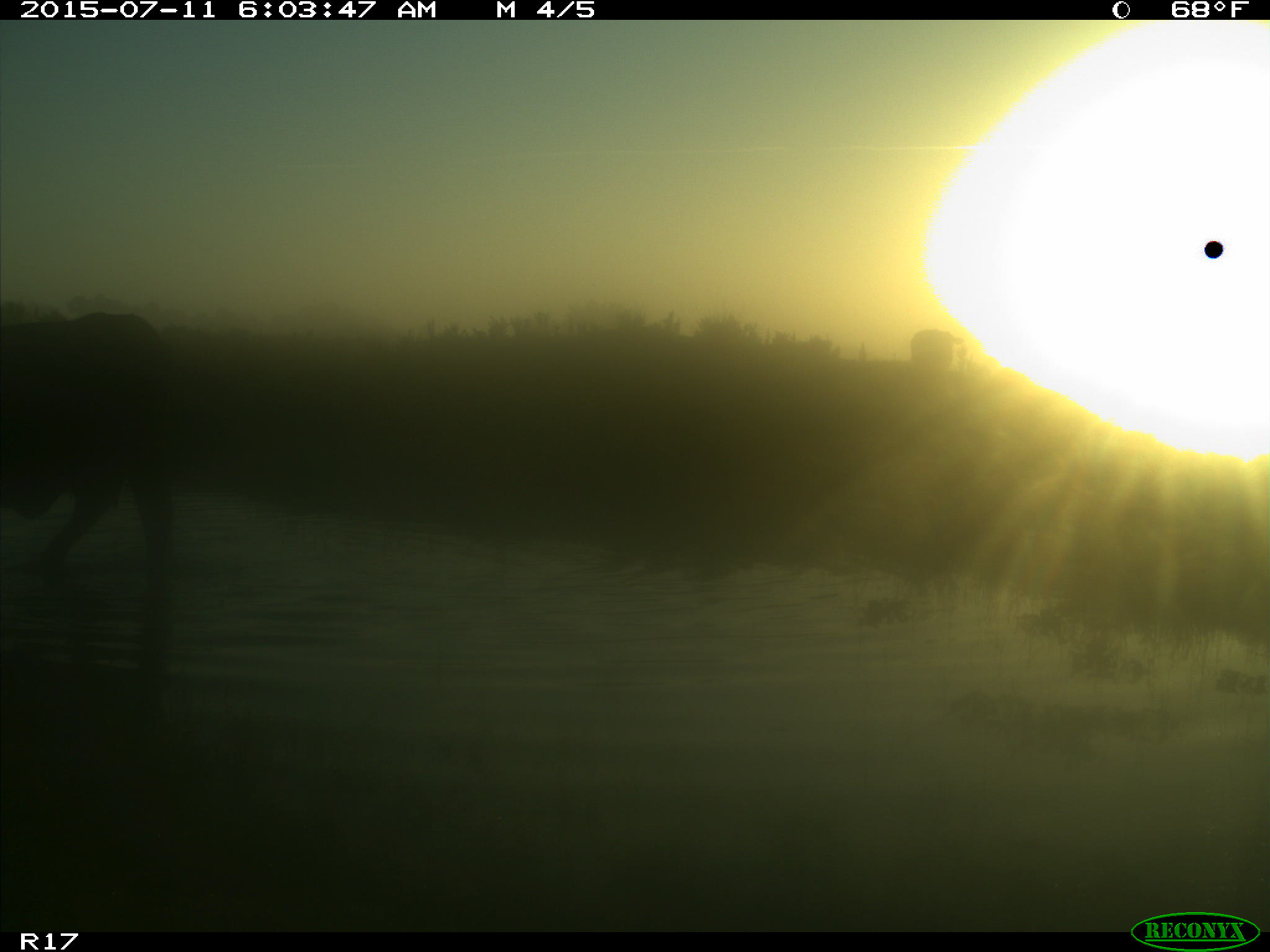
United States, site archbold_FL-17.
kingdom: Animalia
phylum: Chordata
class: Mammalia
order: Artiodactyla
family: Bovidae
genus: Bos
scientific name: Bos taurus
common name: domestic cow